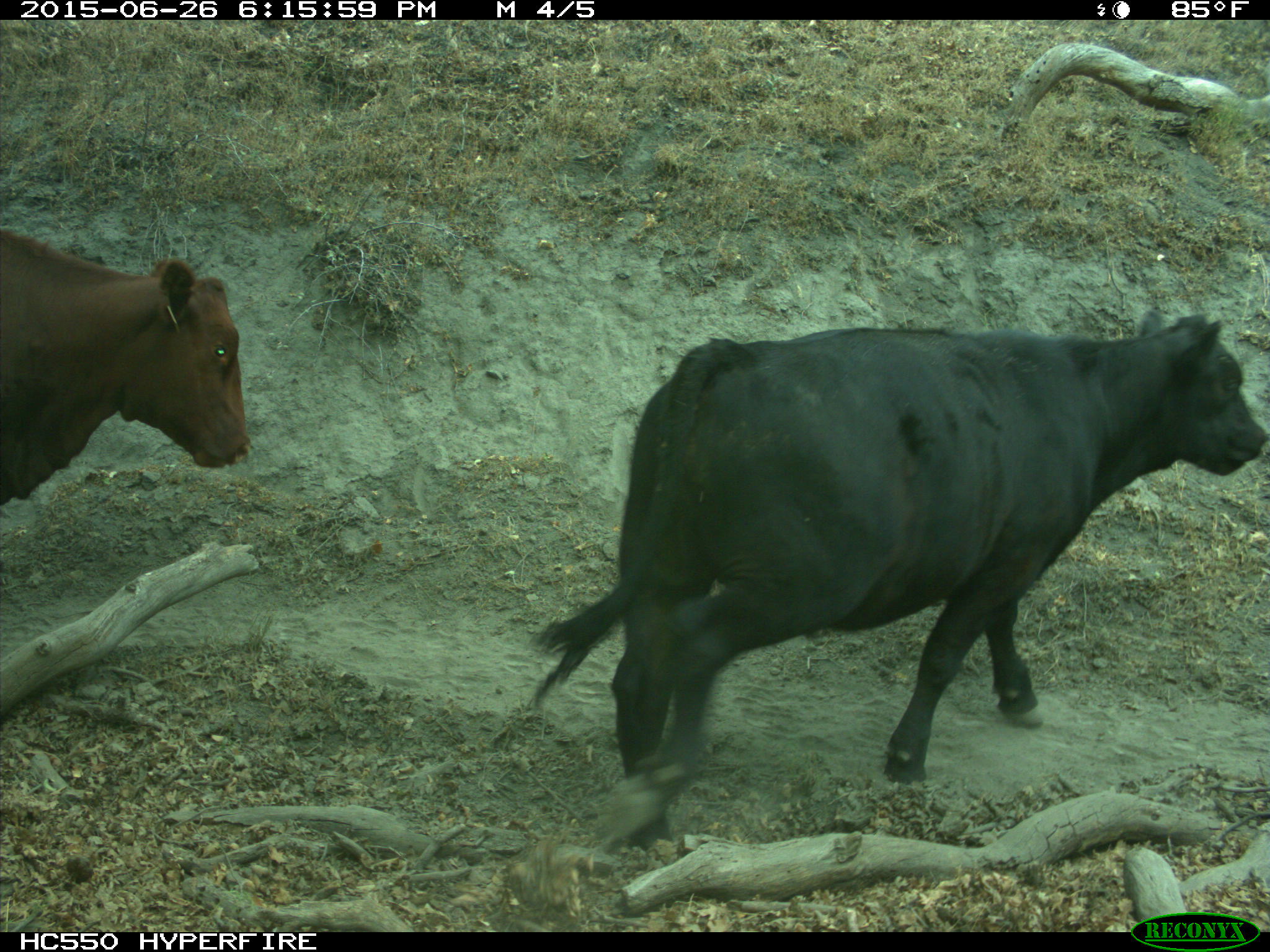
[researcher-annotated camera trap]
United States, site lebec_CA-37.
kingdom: Animalia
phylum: Chordata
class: Mammalia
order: Artiodactyla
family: Bovidae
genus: Bos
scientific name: Bos taurus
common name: domestic cow